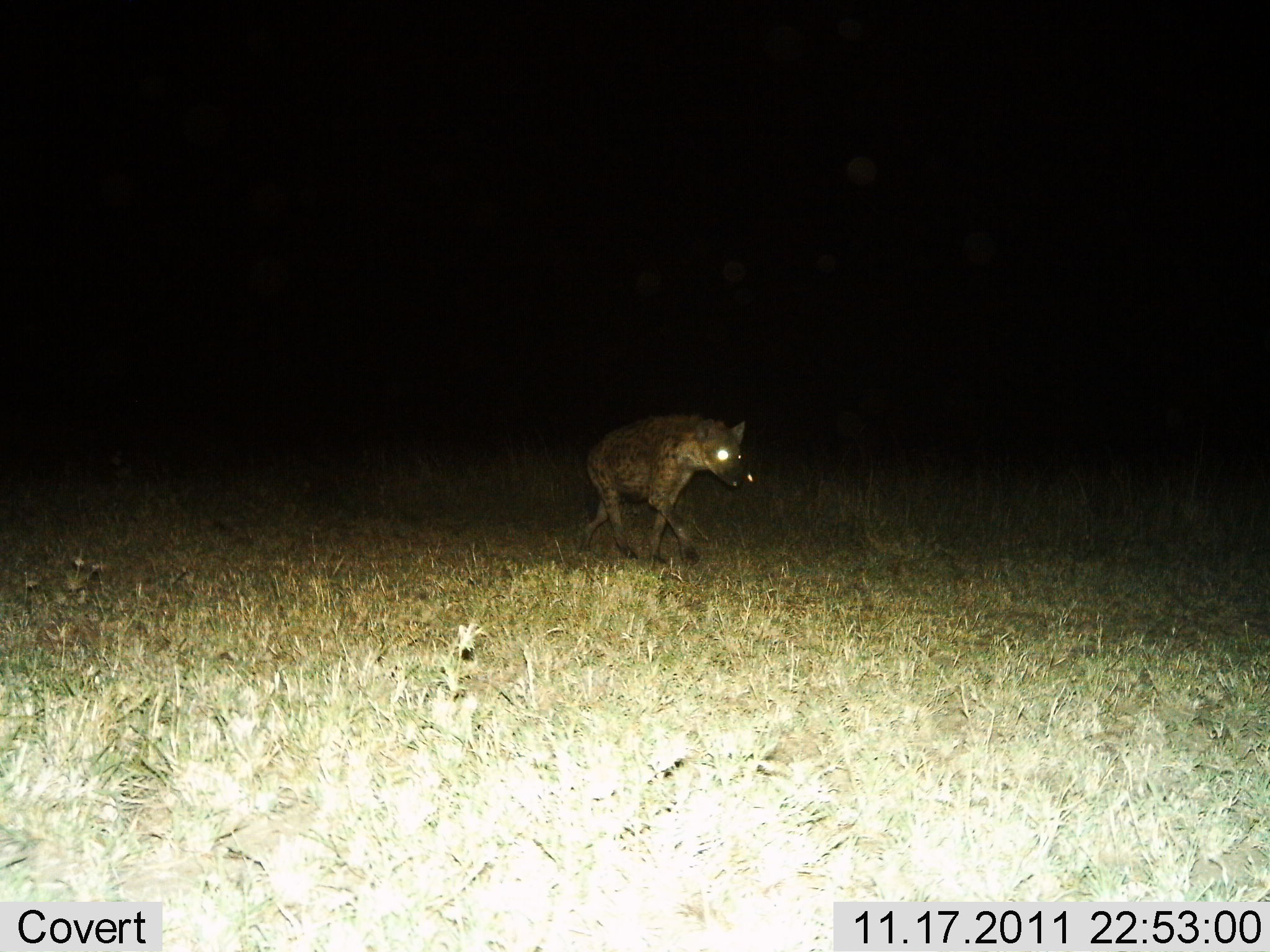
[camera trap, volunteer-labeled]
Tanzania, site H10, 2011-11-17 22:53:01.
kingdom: Animalia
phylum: Chordata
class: Mammalia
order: Carnivora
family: Hyaenidae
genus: Crocuta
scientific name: Crocuta crocuta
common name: spotted hyena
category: hyenaspotted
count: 1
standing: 0%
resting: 0%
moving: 100%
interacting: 0%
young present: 0%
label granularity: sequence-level